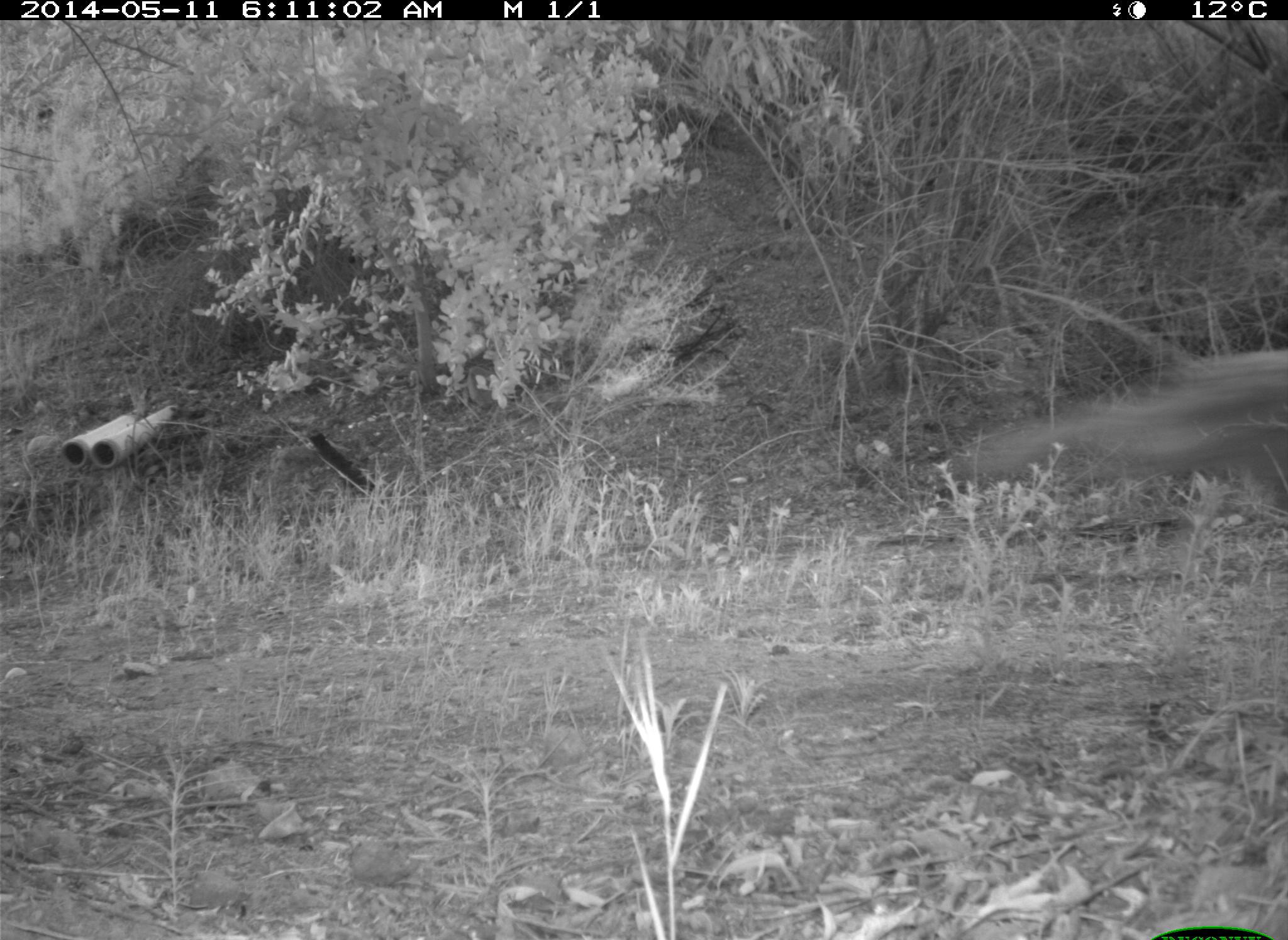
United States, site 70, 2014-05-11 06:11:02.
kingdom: Animalia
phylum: Chordata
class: Mammalia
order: Carnivora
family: Canidae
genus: Canis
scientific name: Canis latrans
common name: coyote